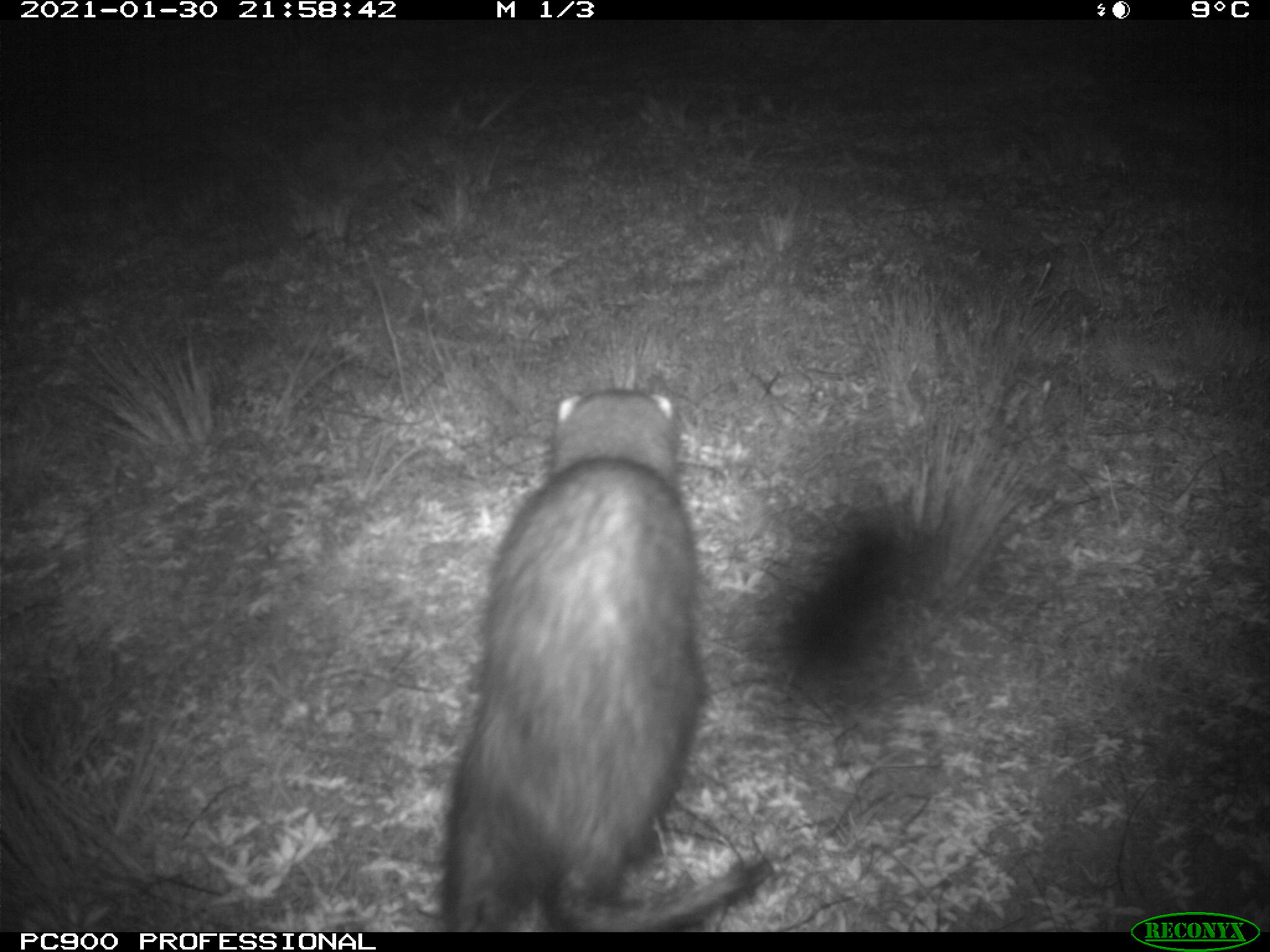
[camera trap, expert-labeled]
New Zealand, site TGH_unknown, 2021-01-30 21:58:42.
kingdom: Animalia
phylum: Chordata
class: Mammalia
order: Carnivora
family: Mustelidae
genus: Mustela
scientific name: Mustela furo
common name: ferret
Ferret (Mustela furo).